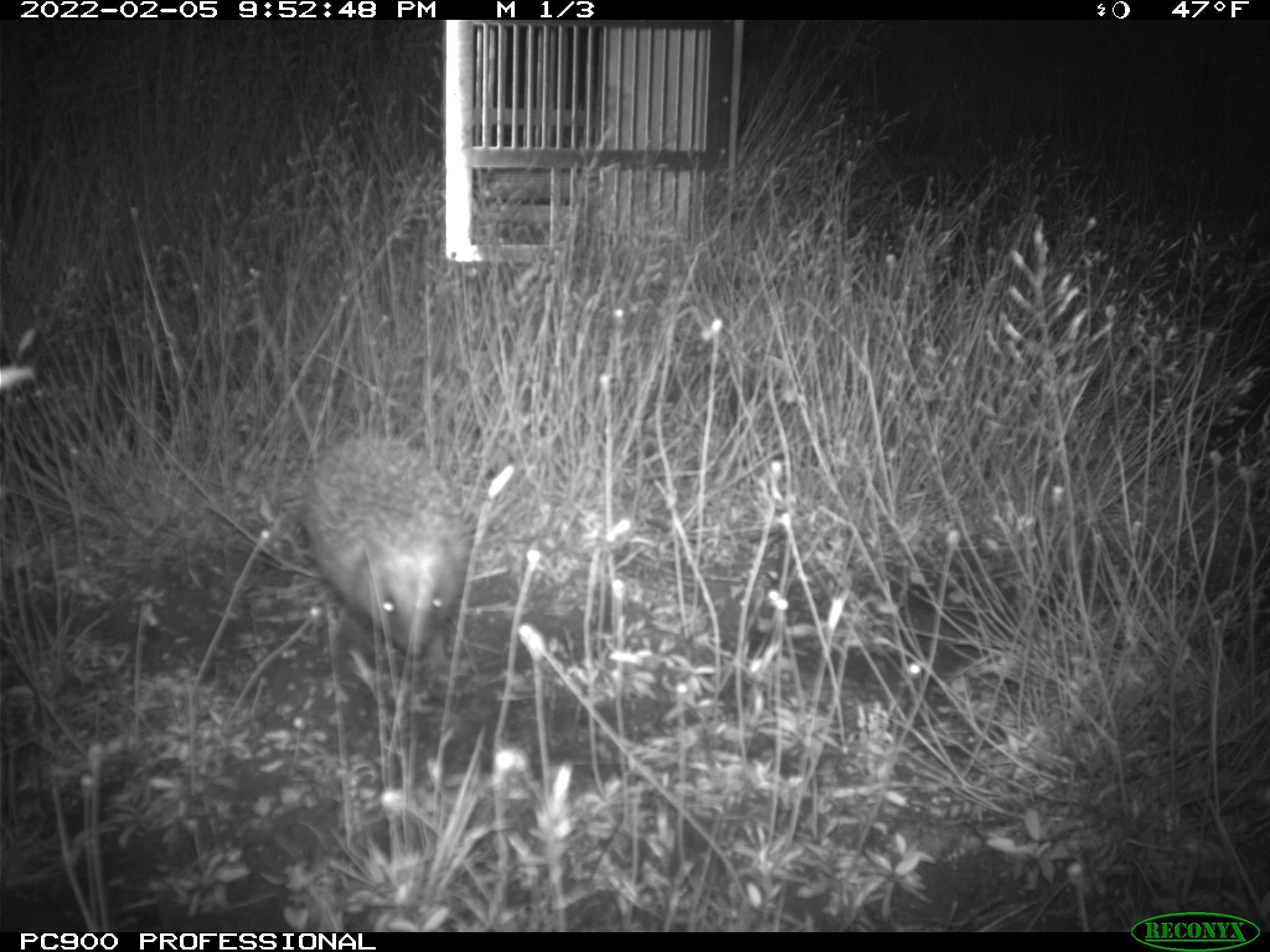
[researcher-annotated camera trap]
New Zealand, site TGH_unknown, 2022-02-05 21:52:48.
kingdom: Animalia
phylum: Chordata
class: Mammalia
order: Eulipotyphla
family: Erinaceidae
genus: Erinaceus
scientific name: Erinaceus europaeus europaeus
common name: european hedgehog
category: hedgehog